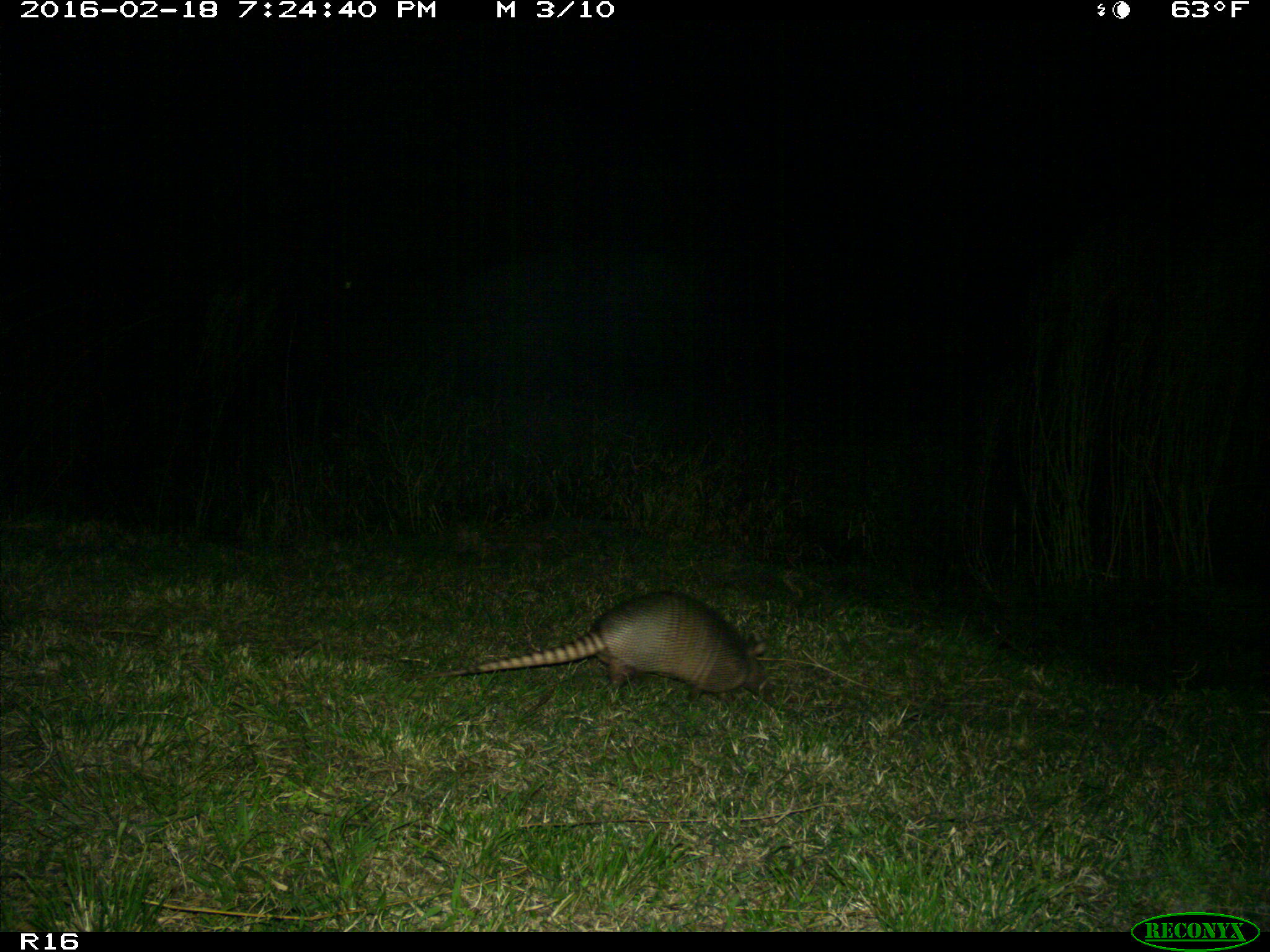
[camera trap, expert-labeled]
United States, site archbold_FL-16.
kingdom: Animalia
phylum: Chordata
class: Mammalia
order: Cingulata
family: Dasypodidae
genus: Dasypus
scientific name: Dasypus novemcinctus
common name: nine-banded armadillo